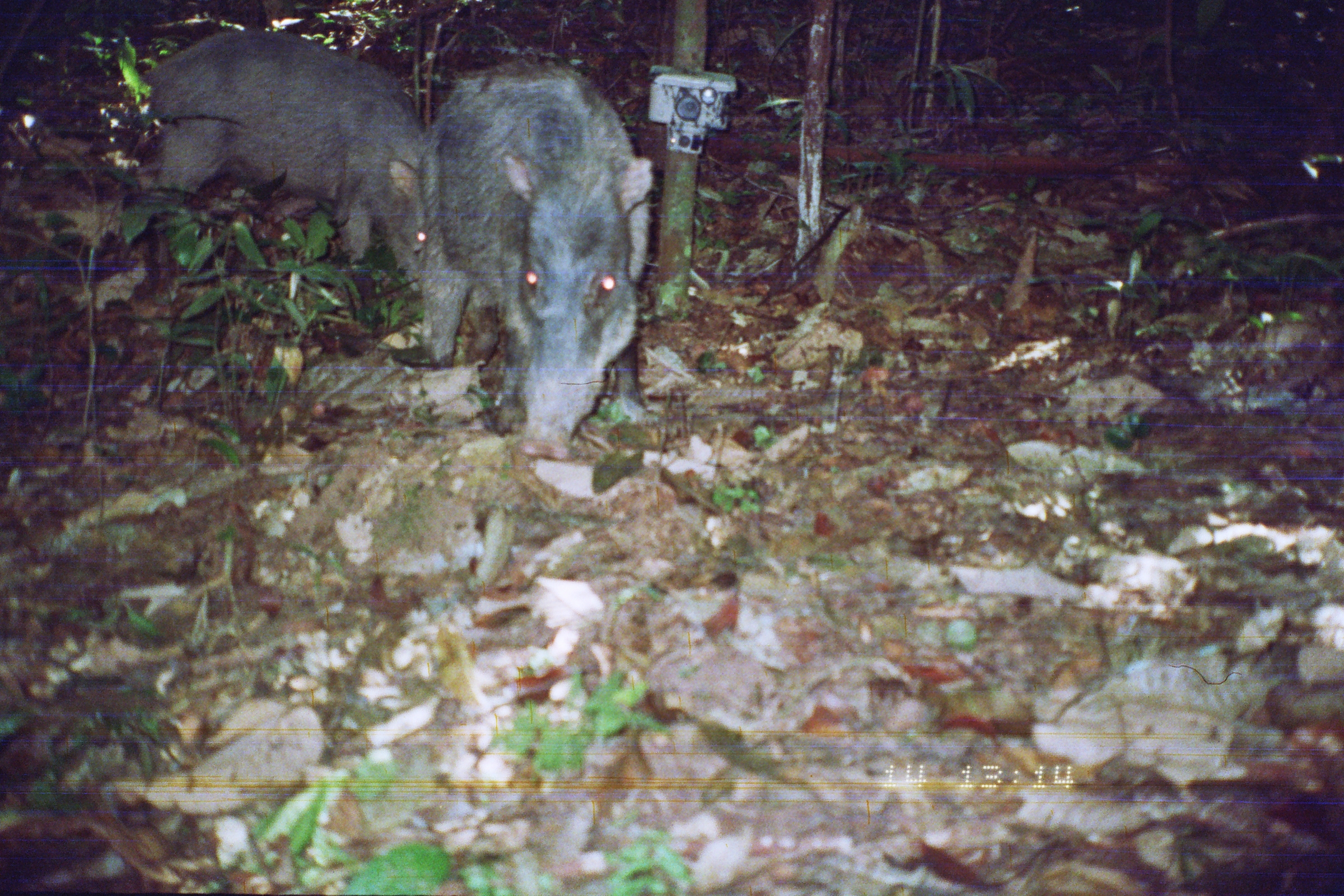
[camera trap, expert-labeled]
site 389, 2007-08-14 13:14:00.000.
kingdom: Animalia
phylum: Chordata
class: Mammalia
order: Artiodactyla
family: Tayassuidae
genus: Tayassu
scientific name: Tayassu pecari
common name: white-lipped peccary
Tayassu pecari (white-lipped peccary).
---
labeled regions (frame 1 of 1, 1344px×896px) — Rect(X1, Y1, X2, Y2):
tayassu pecari: Rect(404, 45, 655, 461); Rect(138, 30, 437, 295)